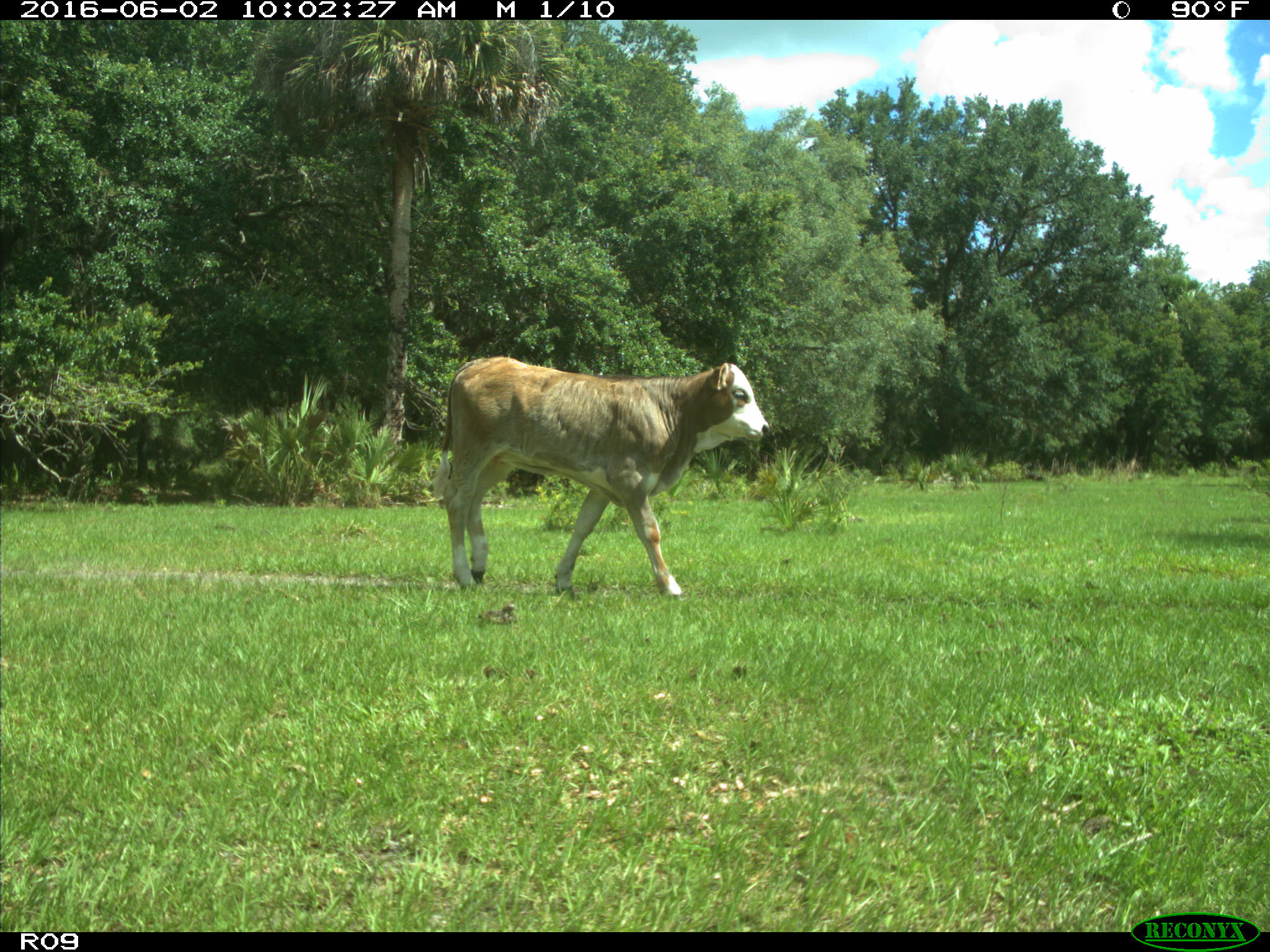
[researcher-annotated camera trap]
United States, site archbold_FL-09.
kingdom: Animalia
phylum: Chordata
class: Mammalia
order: Artiodactyla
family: Bovidae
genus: Bos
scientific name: Bos taurus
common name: domestic cow